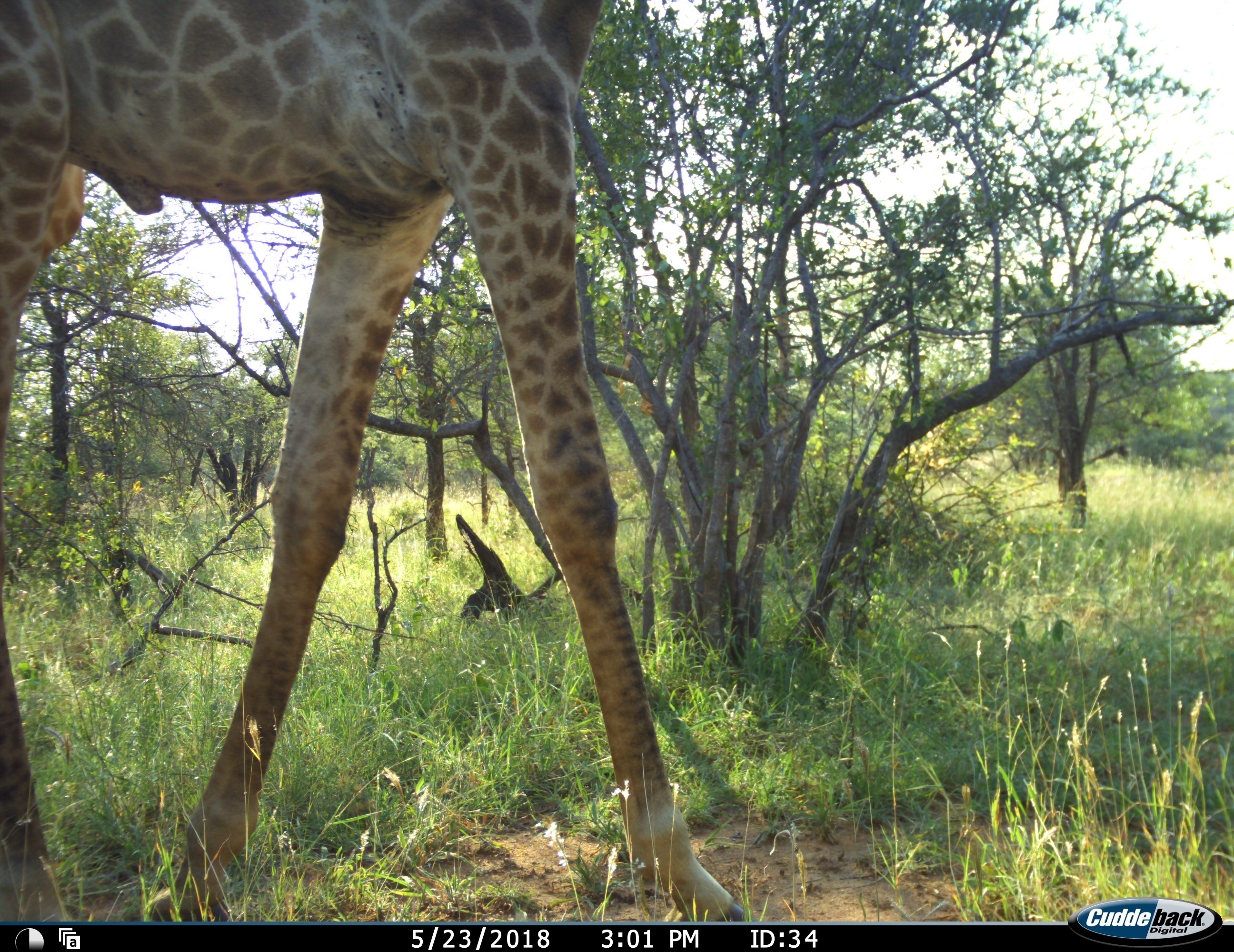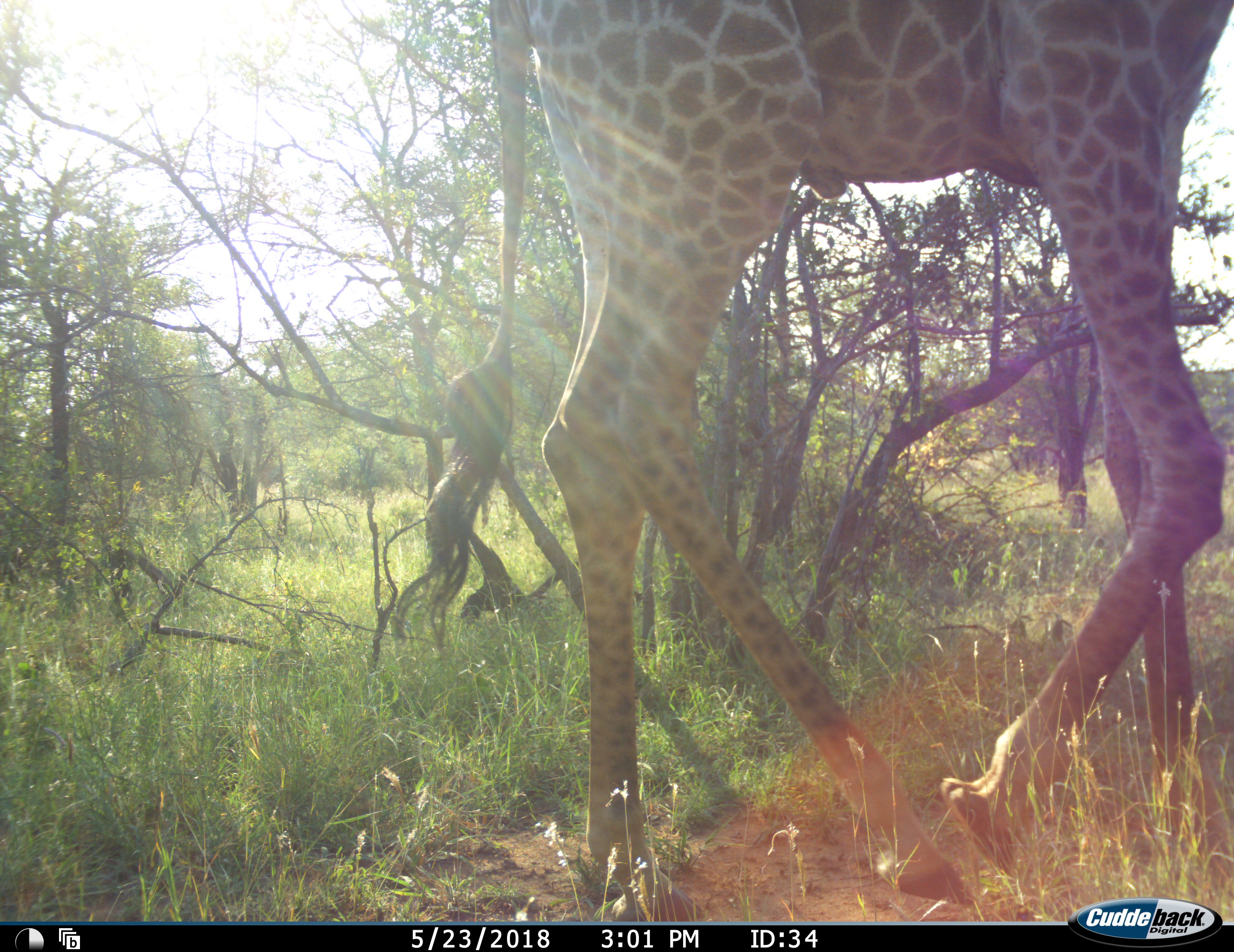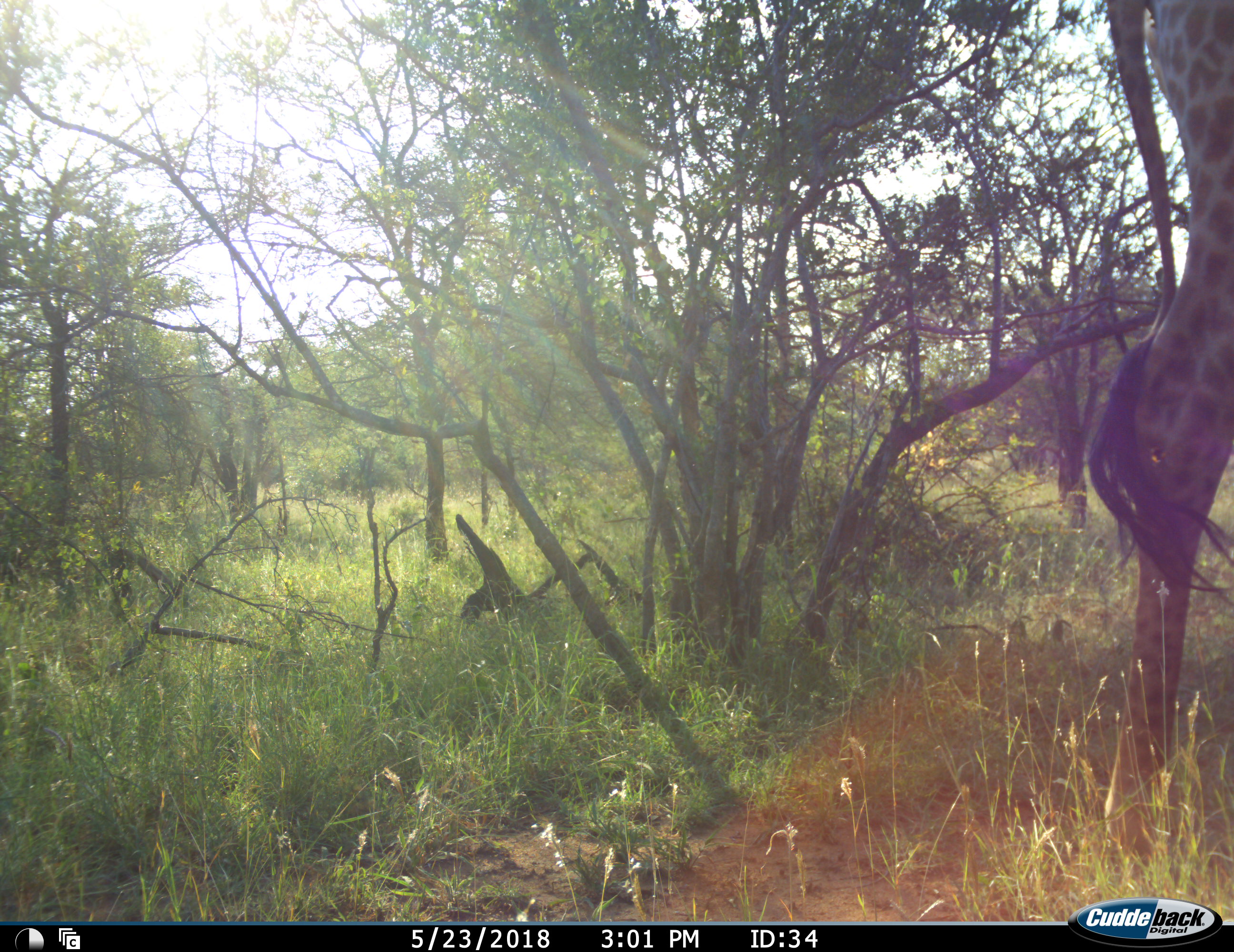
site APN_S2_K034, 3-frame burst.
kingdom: Animalia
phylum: Chordata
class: Mammalia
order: Artiodactyla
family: Giraffidae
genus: Giraffa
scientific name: Giraffa camelopardalis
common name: giraffe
Giraffe (Giraffa camelopardalis), count 1. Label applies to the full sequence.